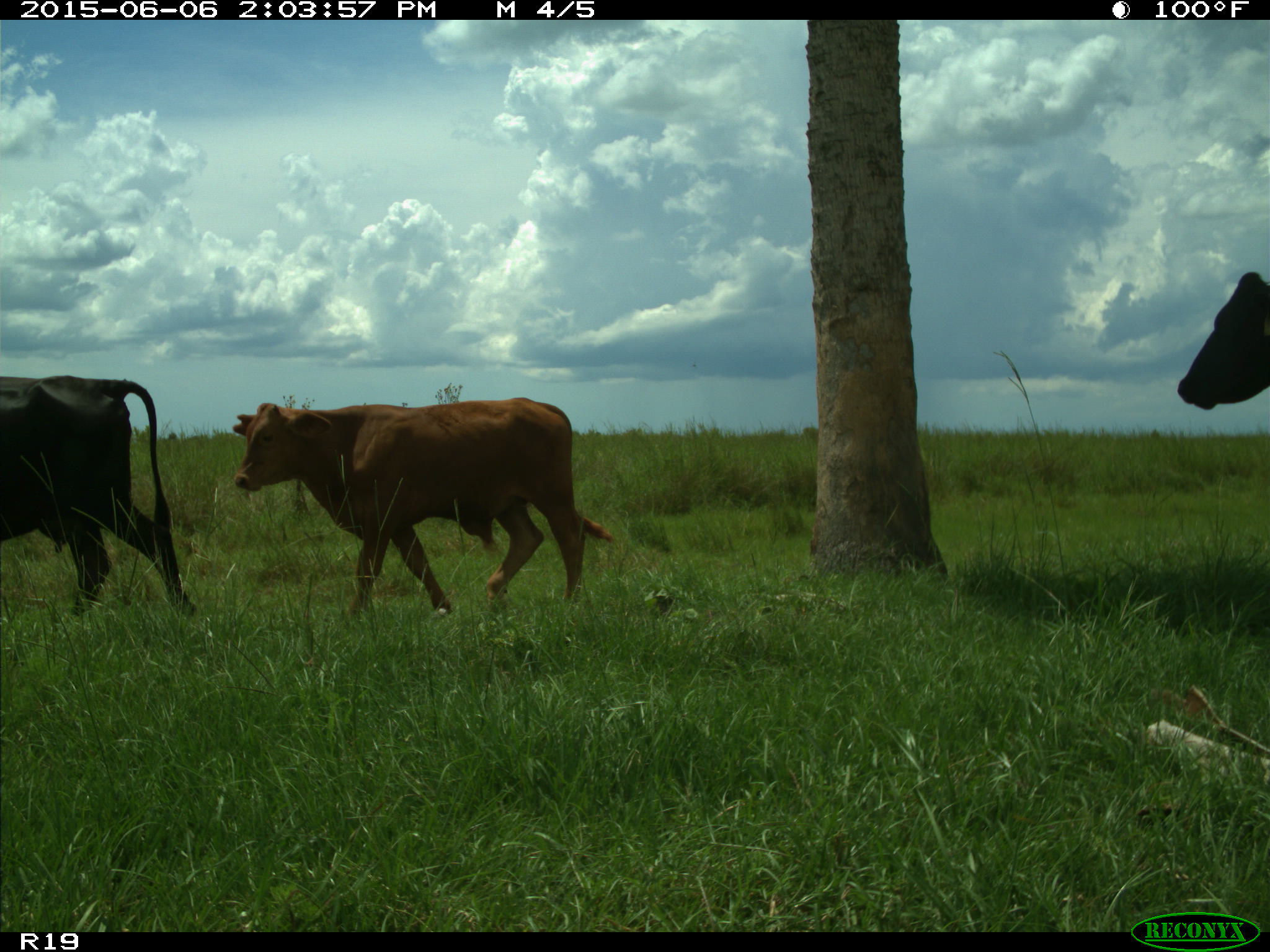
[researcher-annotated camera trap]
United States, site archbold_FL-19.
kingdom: Animalia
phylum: Chordata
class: Mammalia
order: Artiodactyla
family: Bovidae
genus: Bos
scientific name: Bos taurus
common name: domestic cow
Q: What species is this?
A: Bos taurus (domestic cow).